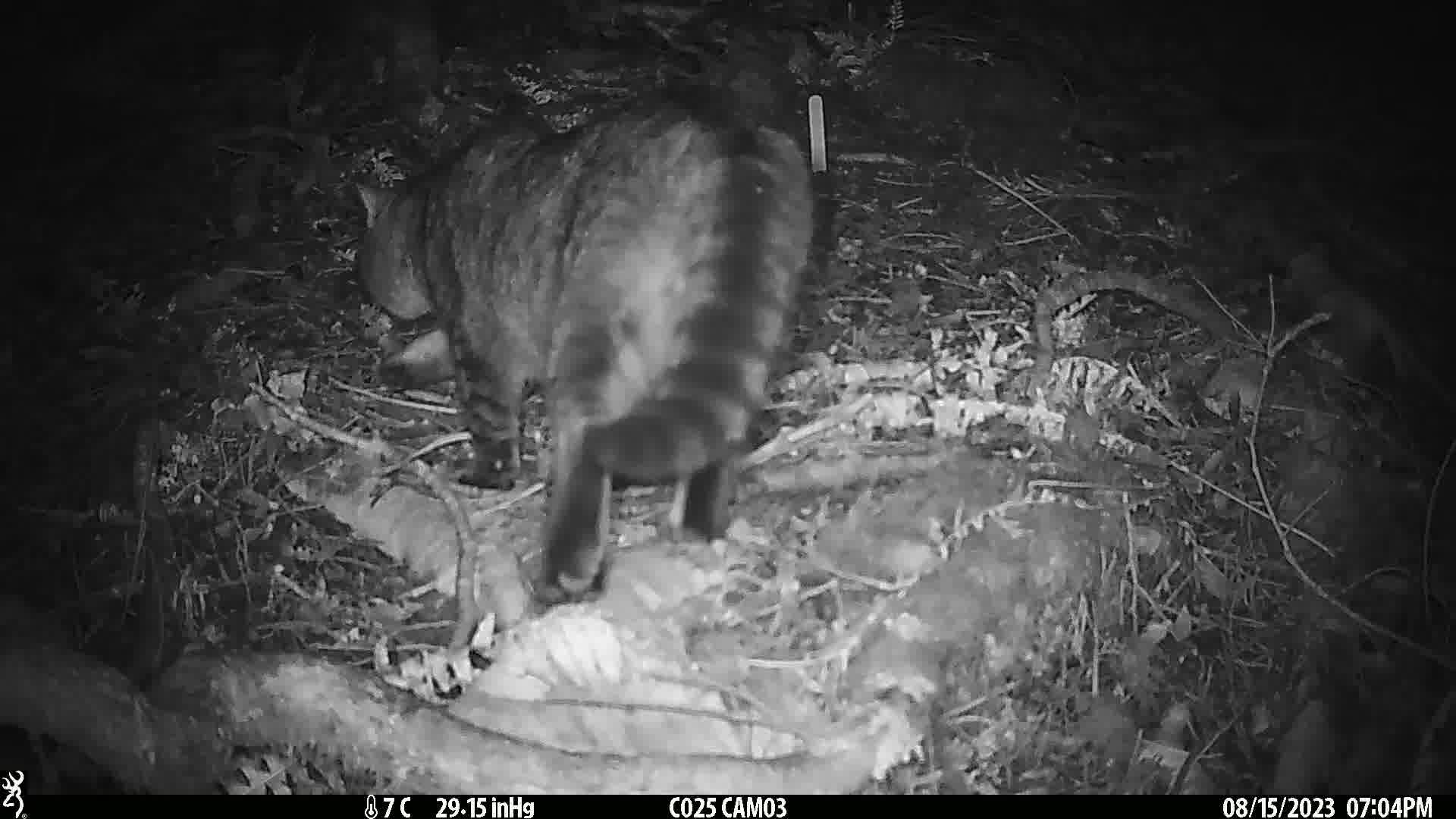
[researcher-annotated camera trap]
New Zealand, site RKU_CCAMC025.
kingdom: Animalia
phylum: Chordata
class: Mammalia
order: Carnivora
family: Felidae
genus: Felis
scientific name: Felis catus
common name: domestic cat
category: cat